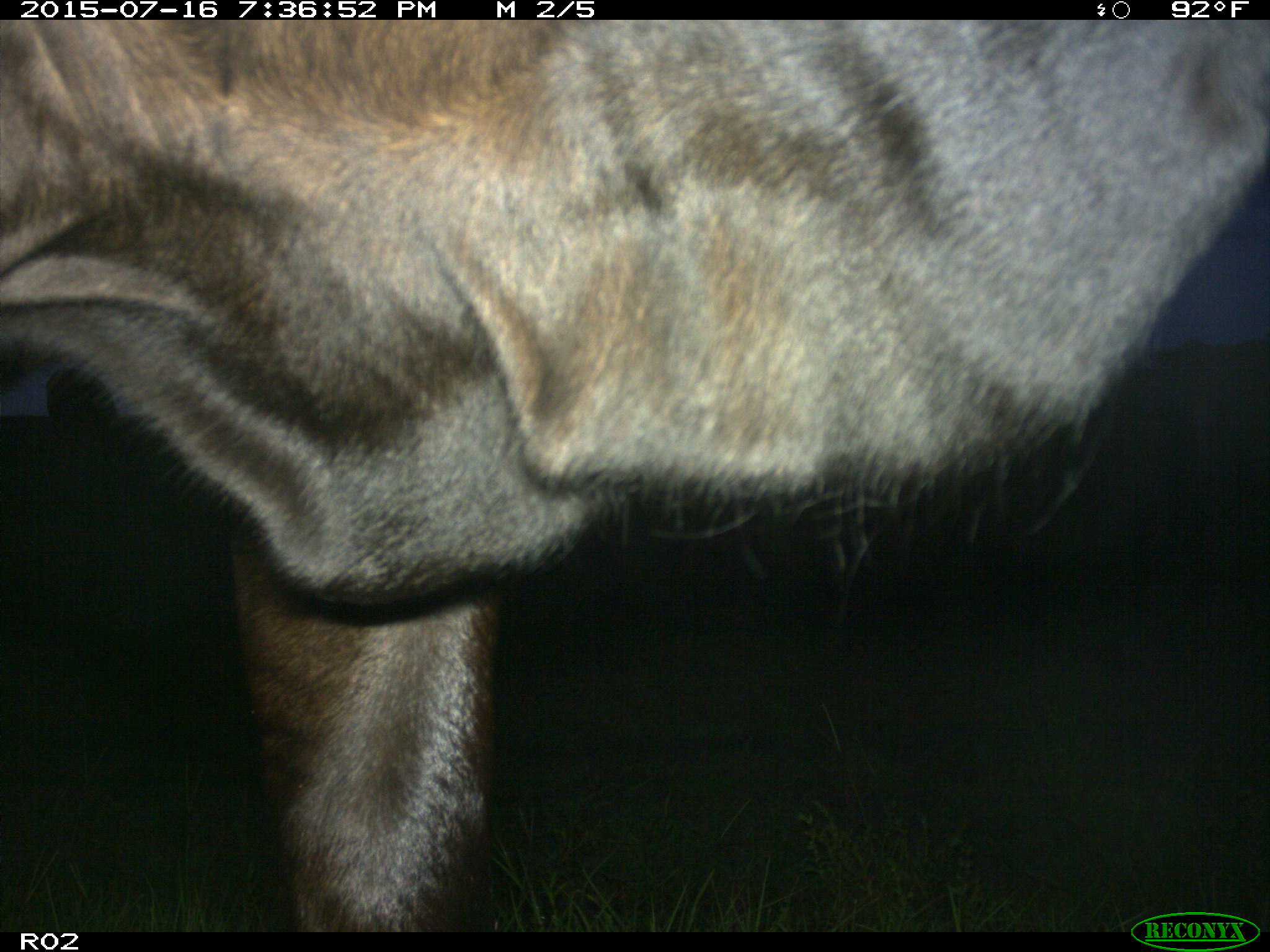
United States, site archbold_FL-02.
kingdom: Animalia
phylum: Chordata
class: Mammalia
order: Artiodactyla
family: Bovidae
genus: Bos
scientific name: Bos taurus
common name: domestic cow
Bos taurus (domestic cow).